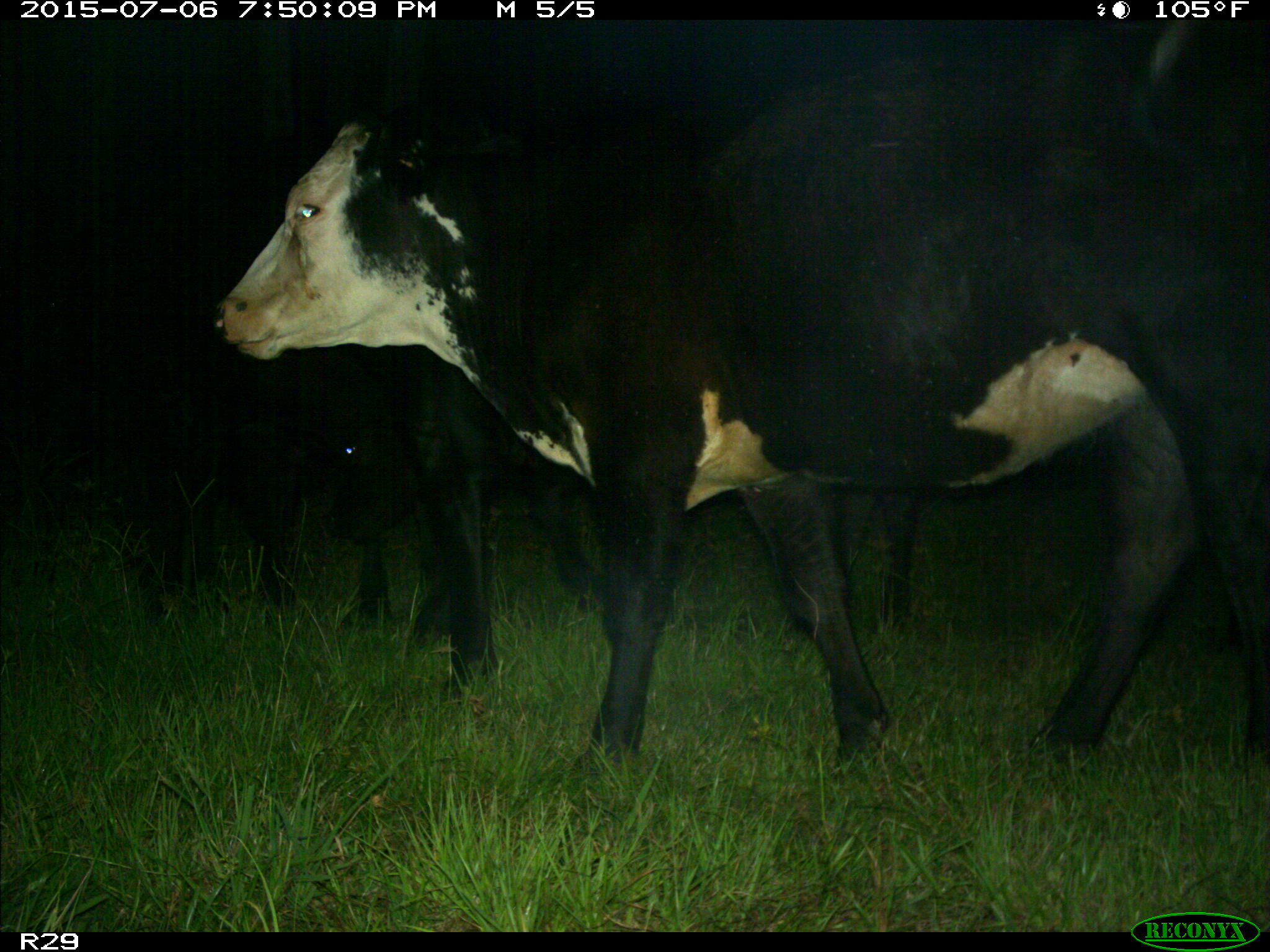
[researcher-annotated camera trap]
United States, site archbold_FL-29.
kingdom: Animalia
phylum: Chordata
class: Mammalia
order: Artiodactyla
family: Bovidae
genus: Bos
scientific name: Bos taurus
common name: domestic cow